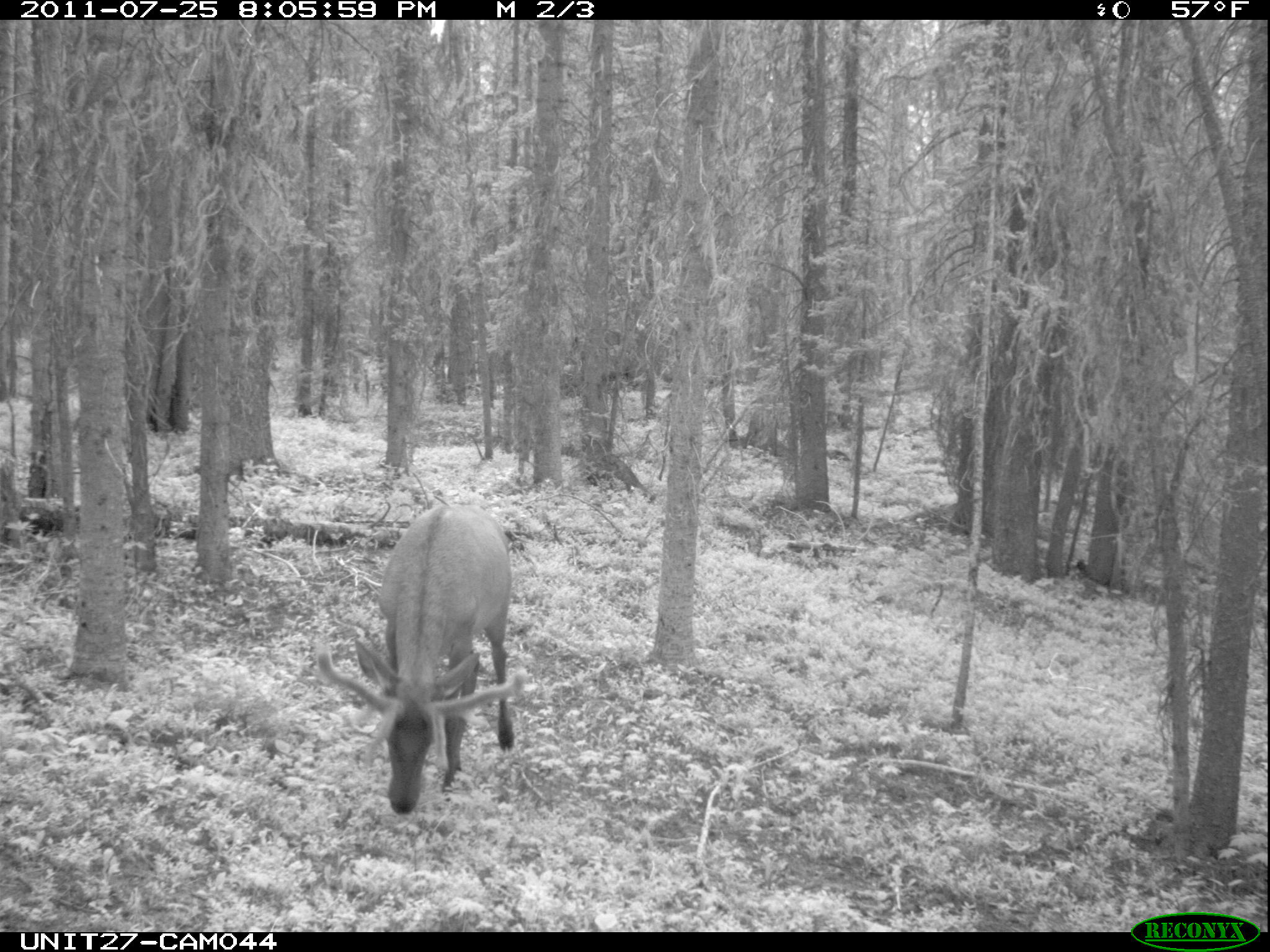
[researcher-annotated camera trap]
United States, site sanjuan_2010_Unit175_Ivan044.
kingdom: Animalia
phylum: Chordata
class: Mammalia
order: Artiodactyla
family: Cervidae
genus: Cervus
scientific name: Cervus elaphus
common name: red deer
Cervus elaphus (red deer).